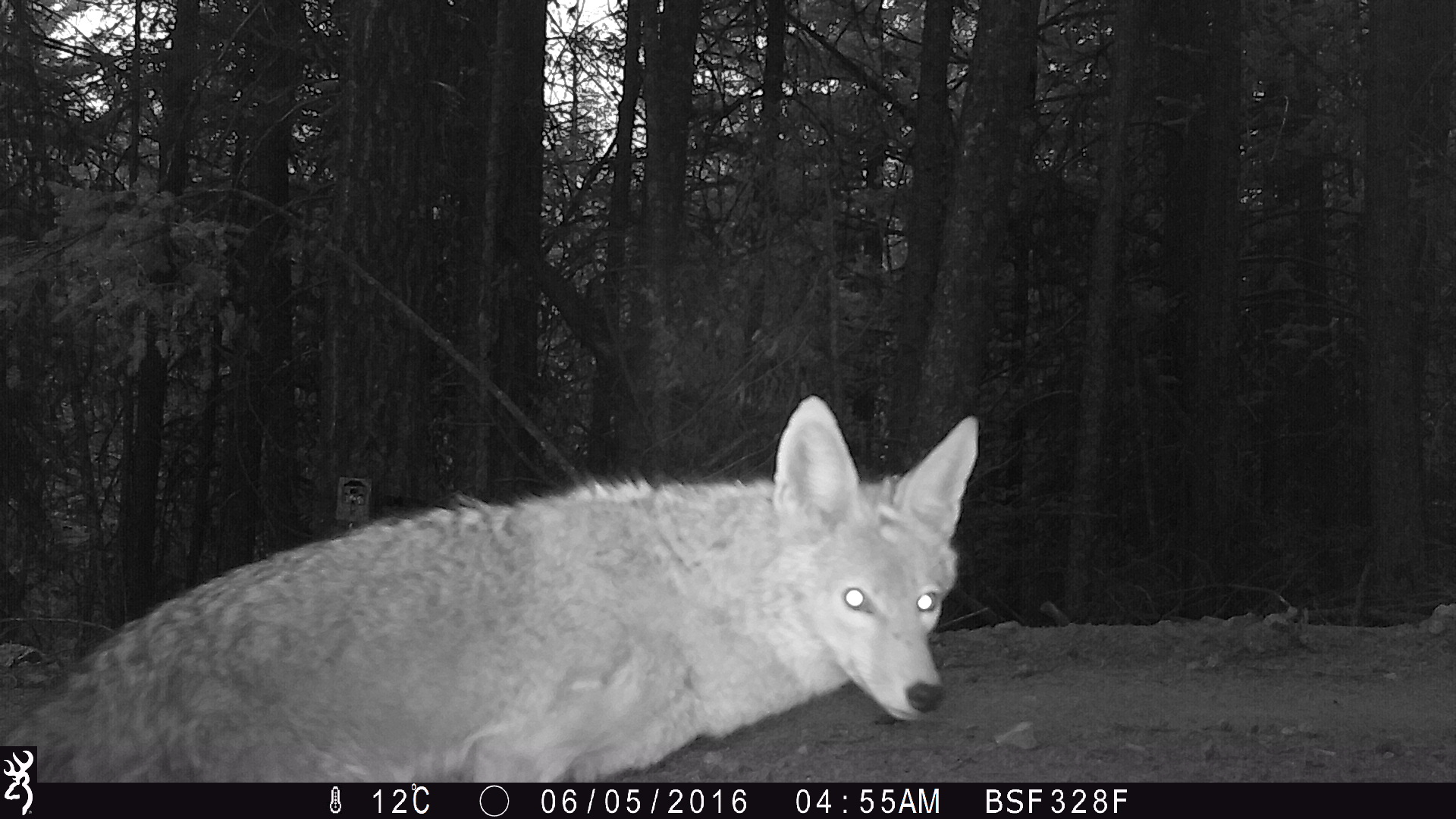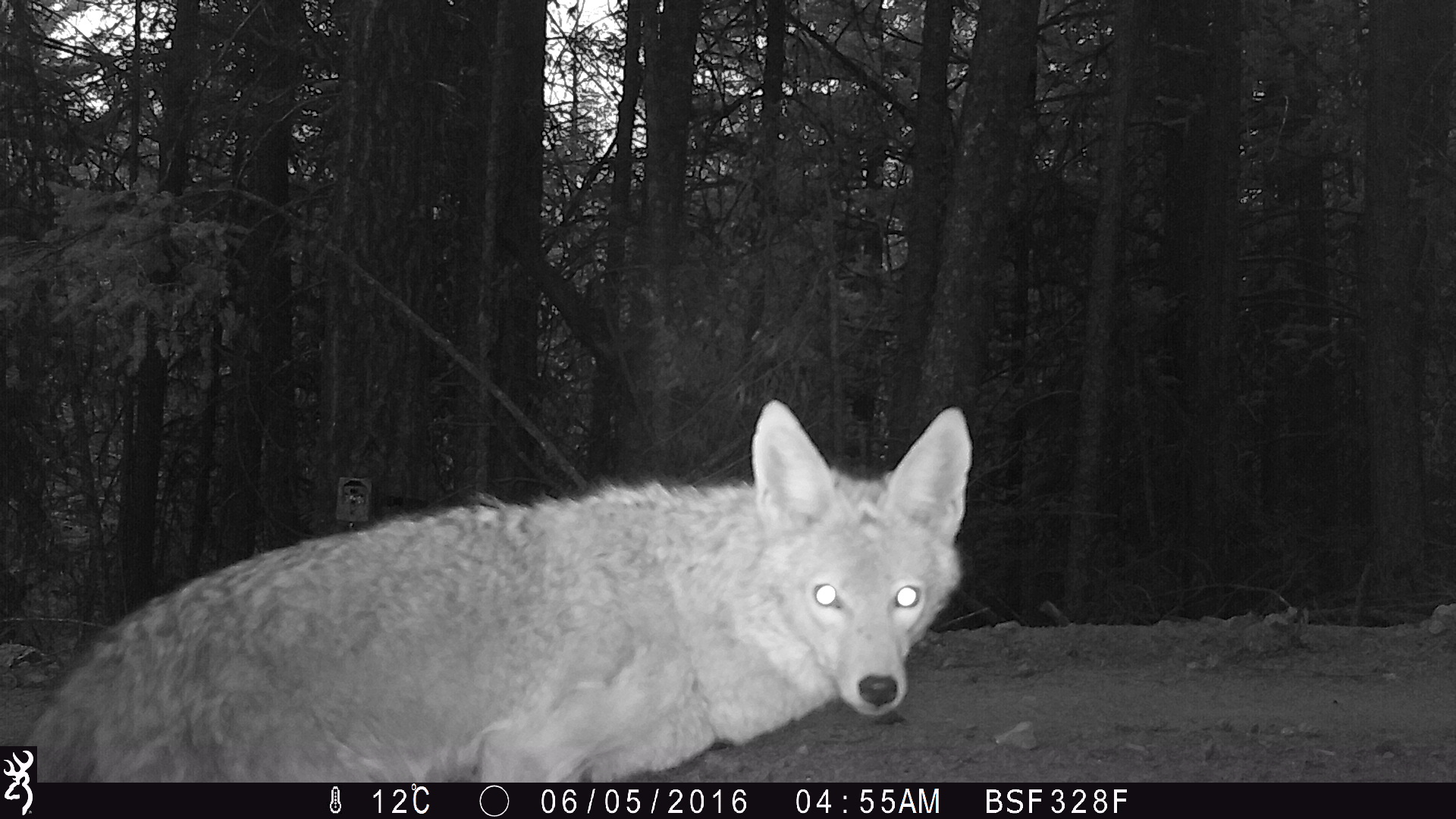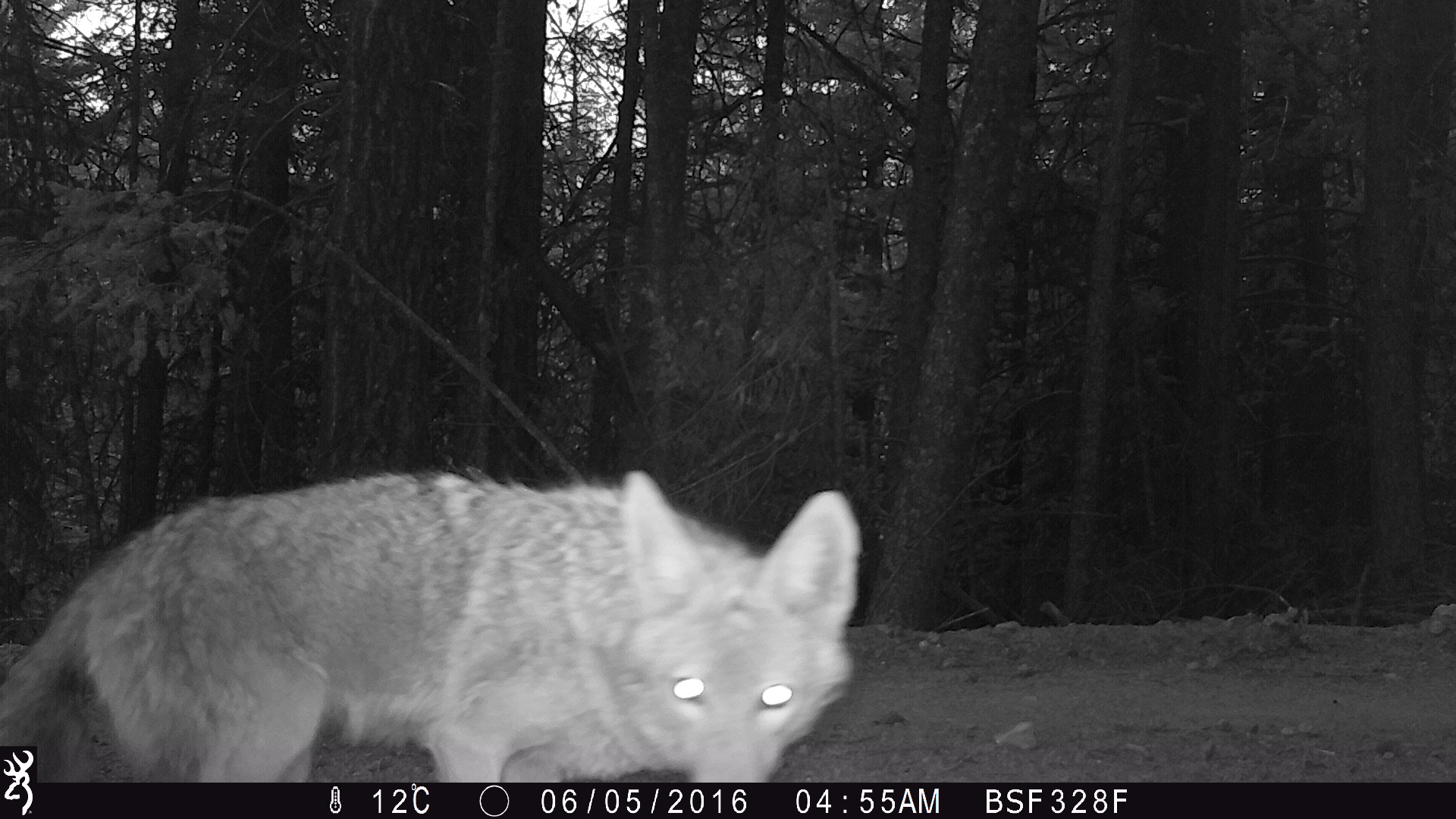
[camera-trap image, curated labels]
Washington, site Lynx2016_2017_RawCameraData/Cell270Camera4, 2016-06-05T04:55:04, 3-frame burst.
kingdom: Animalia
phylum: Chordata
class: Mammalia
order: Carnivora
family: Canidae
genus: Canis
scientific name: Canis latrans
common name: coyote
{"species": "Canis latrans (coyote)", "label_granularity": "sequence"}